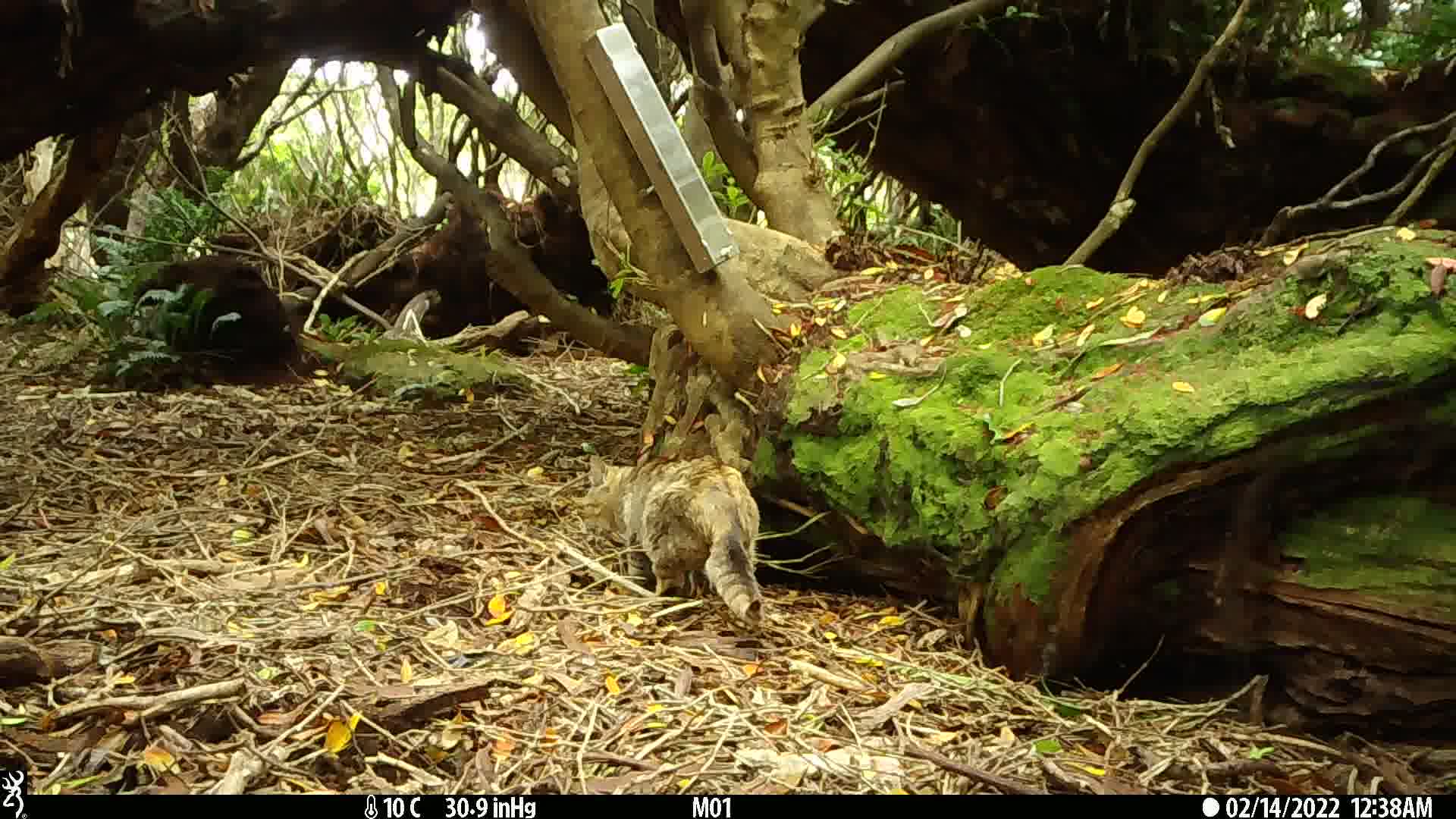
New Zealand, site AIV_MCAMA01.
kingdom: Animalia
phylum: Chordata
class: Mammalia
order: Carnivora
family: Felidae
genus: Felis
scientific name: Felis catus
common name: domestic cat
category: cat